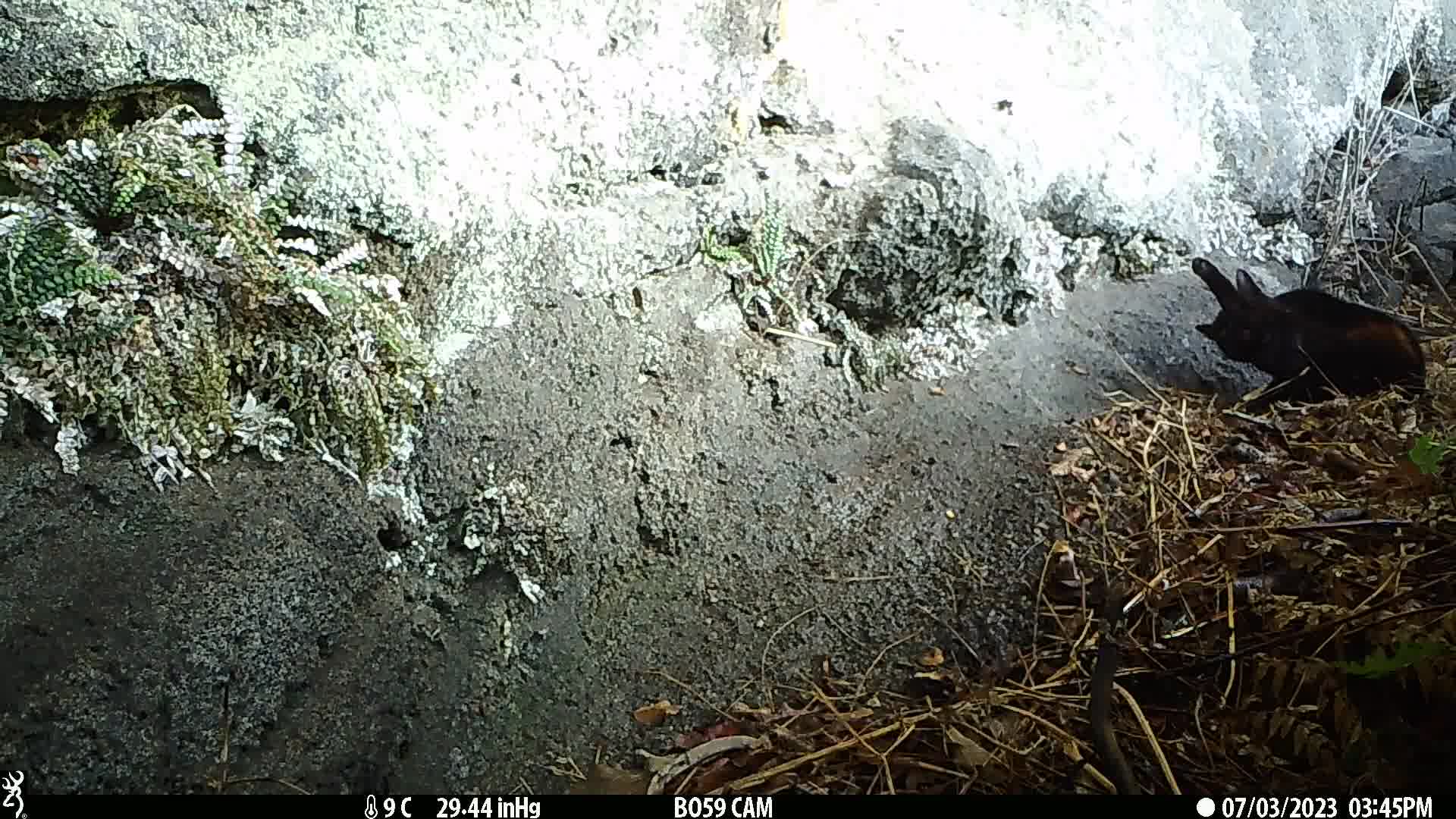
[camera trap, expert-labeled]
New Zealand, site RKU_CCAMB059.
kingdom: Animalia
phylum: Chordata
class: Mammalia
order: Carnivora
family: Felidae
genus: Felis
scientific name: Felis catus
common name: domestic cat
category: cat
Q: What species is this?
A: Cat (domestic cat) (Felis catus).